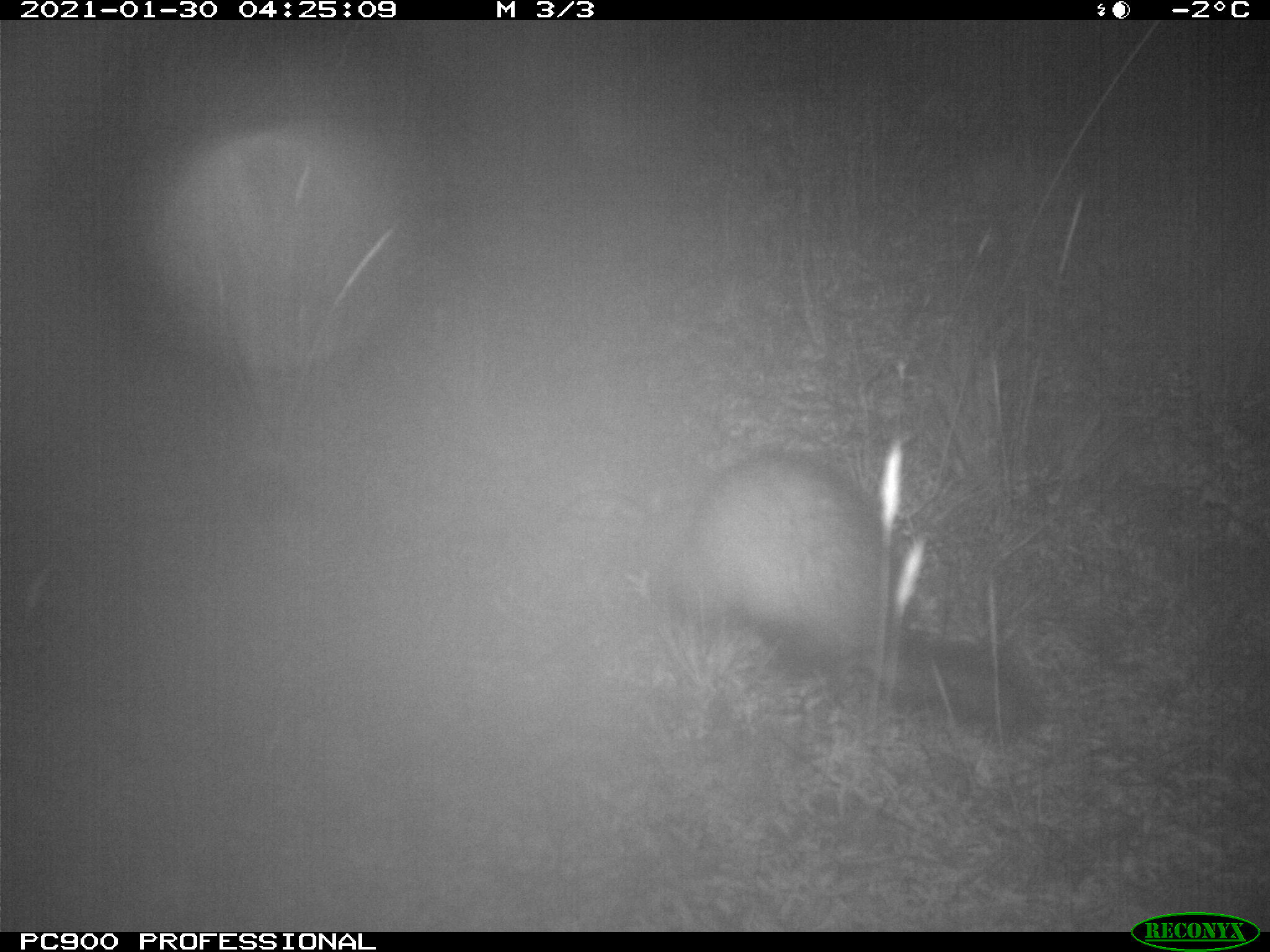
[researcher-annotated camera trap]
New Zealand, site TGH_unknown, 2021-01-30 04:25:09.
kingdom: Animalia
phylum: Chordata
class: Mammalia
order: Carnivora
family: Mustelidae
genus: Mustela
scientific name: Mustela furo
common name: ferret